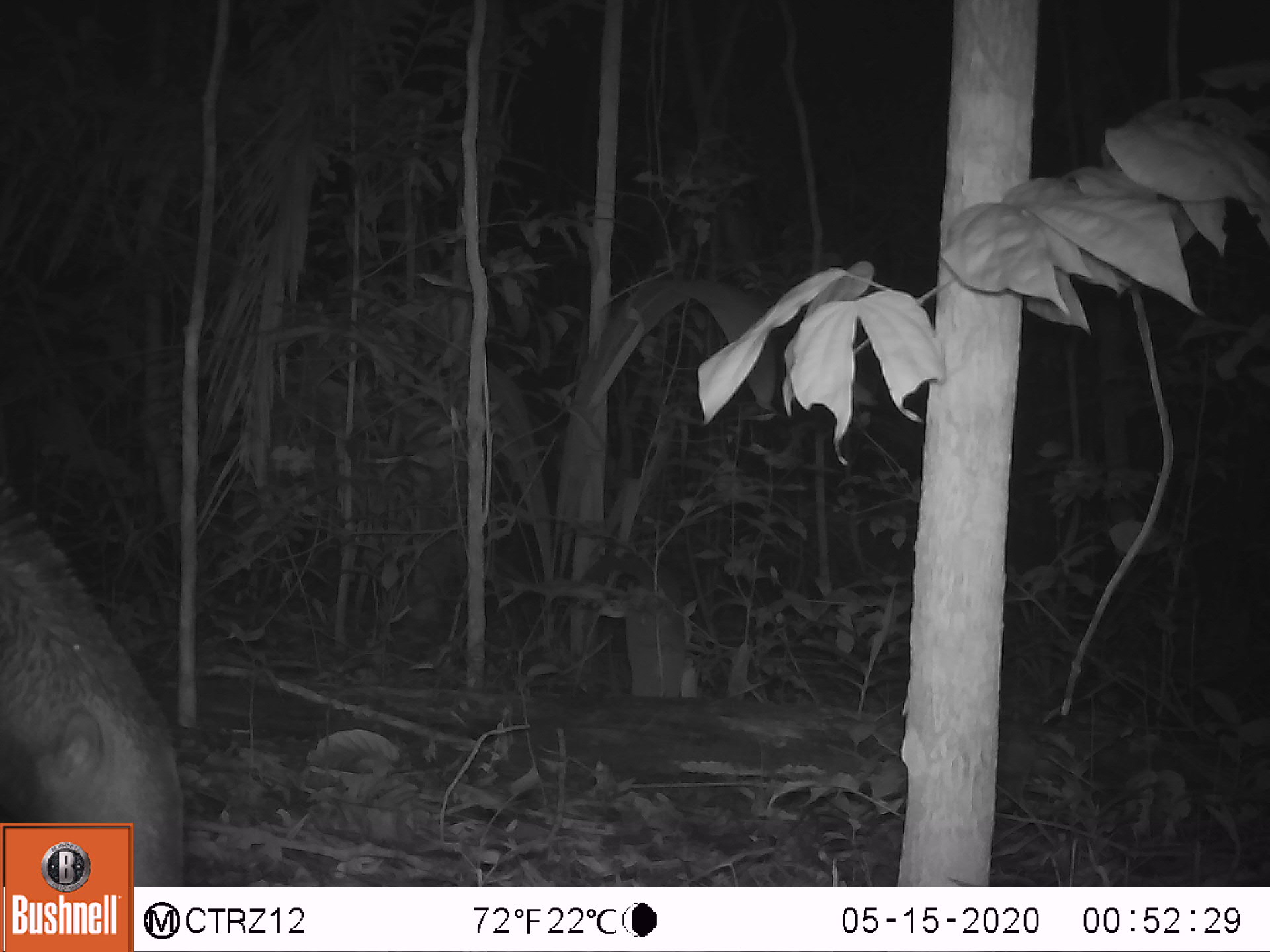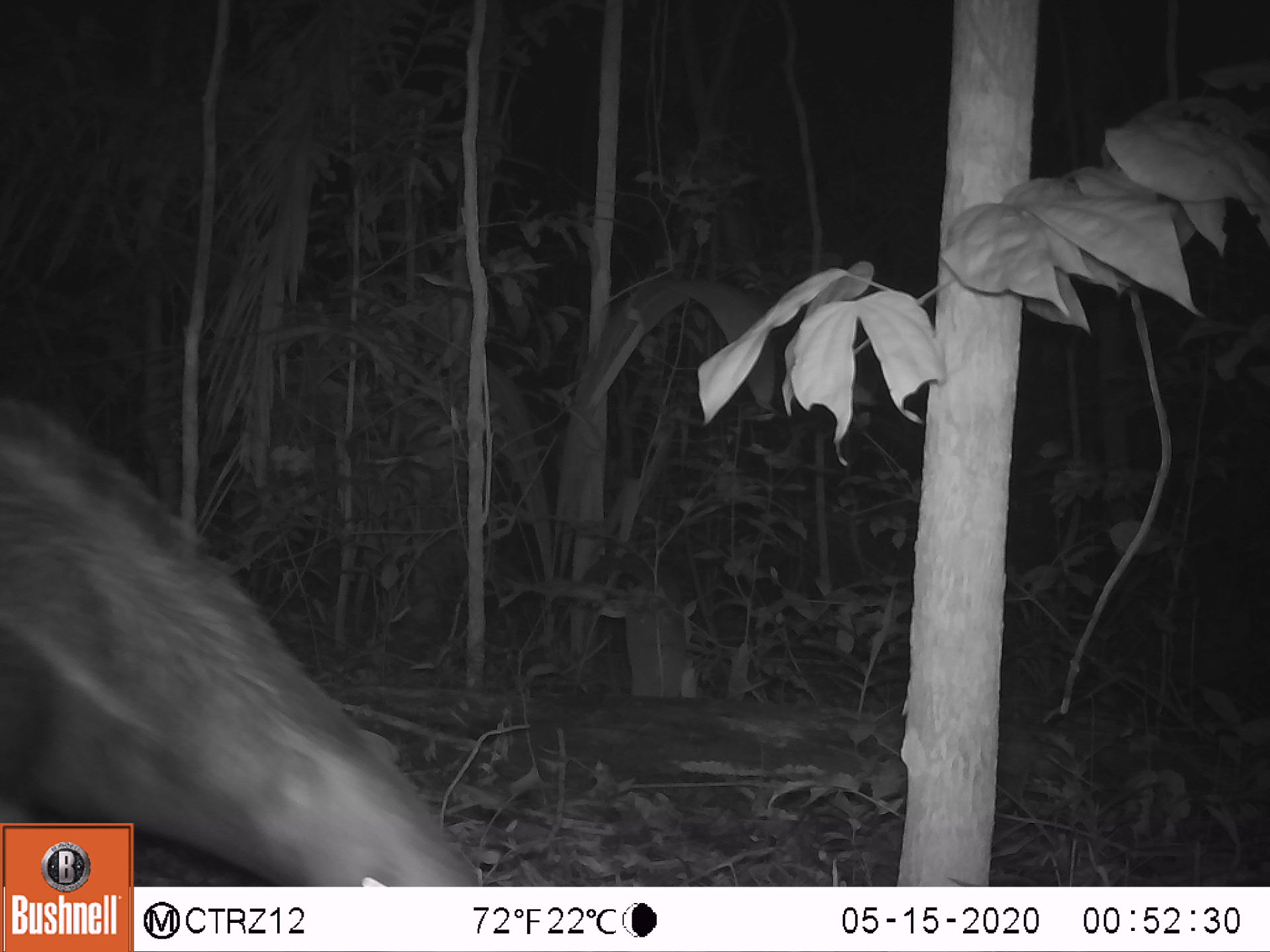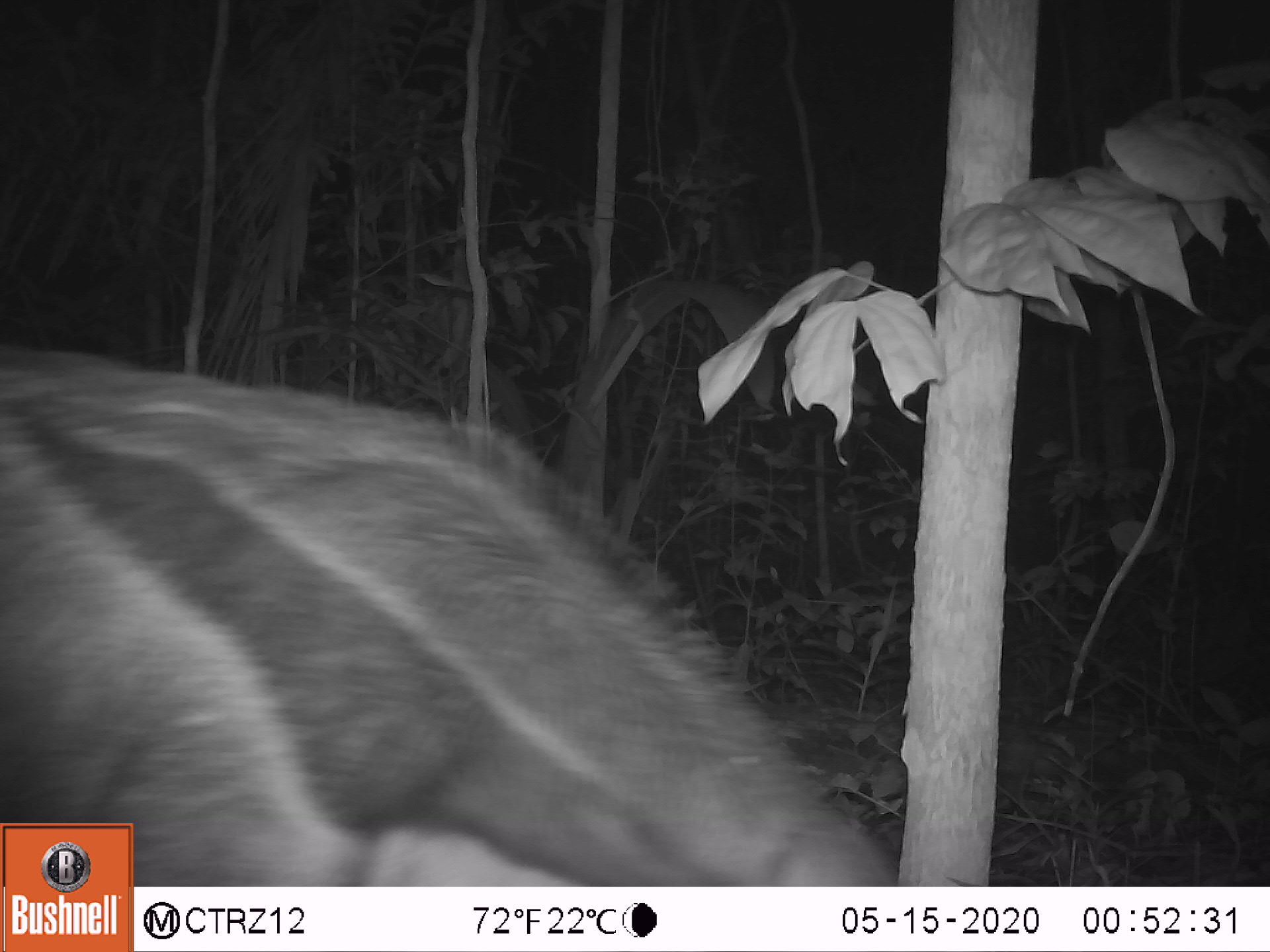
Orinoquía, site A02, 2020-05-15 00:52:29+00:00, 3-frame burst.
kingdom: Animalia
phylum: Chordata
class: Mammalia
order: Pilosa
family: Myrmecophagidae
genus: Myrmecophaga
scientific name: Myrmecophaga tridactyla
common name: giant anteater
Giant anteater (Myrmecophaga tridactyla).